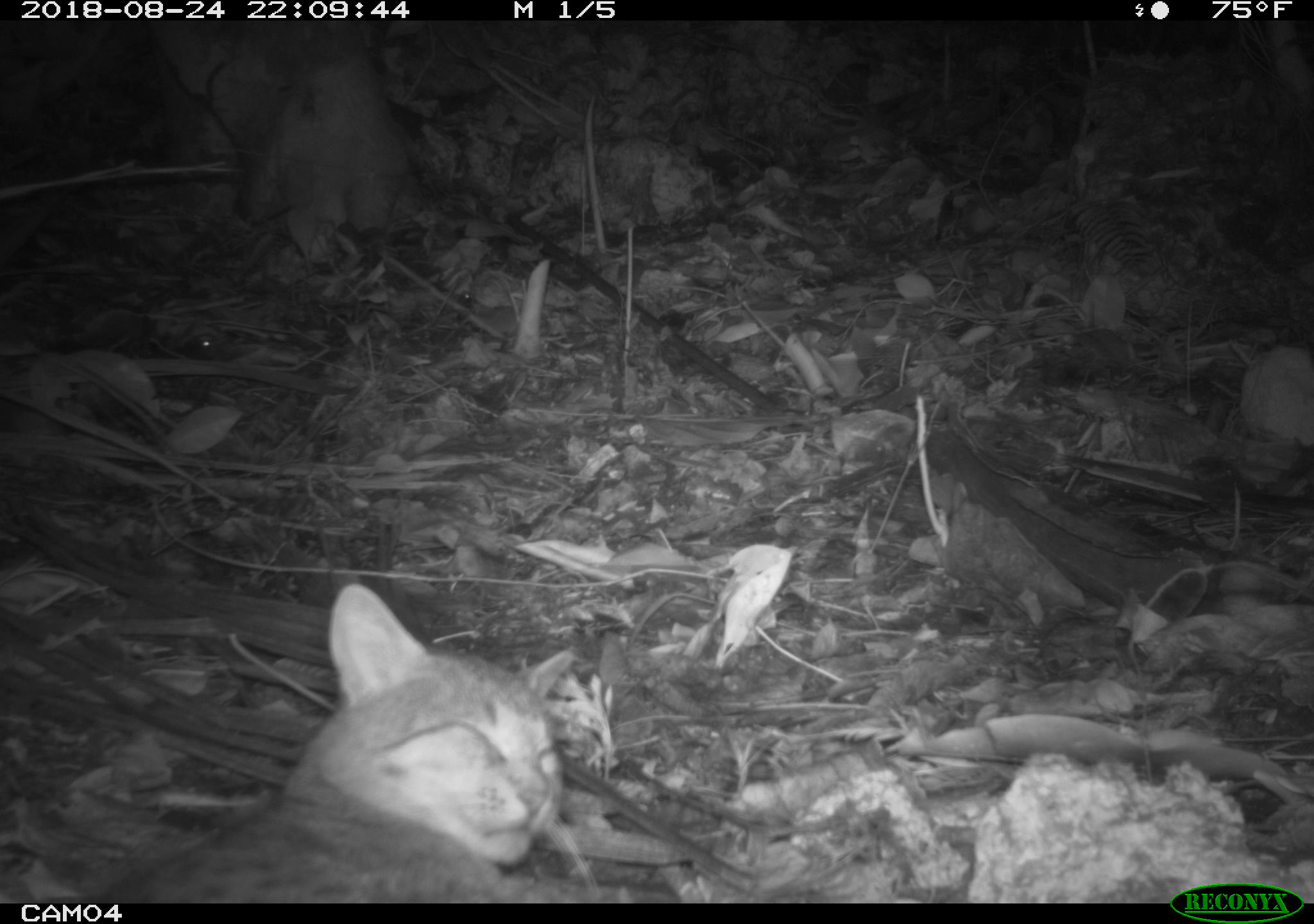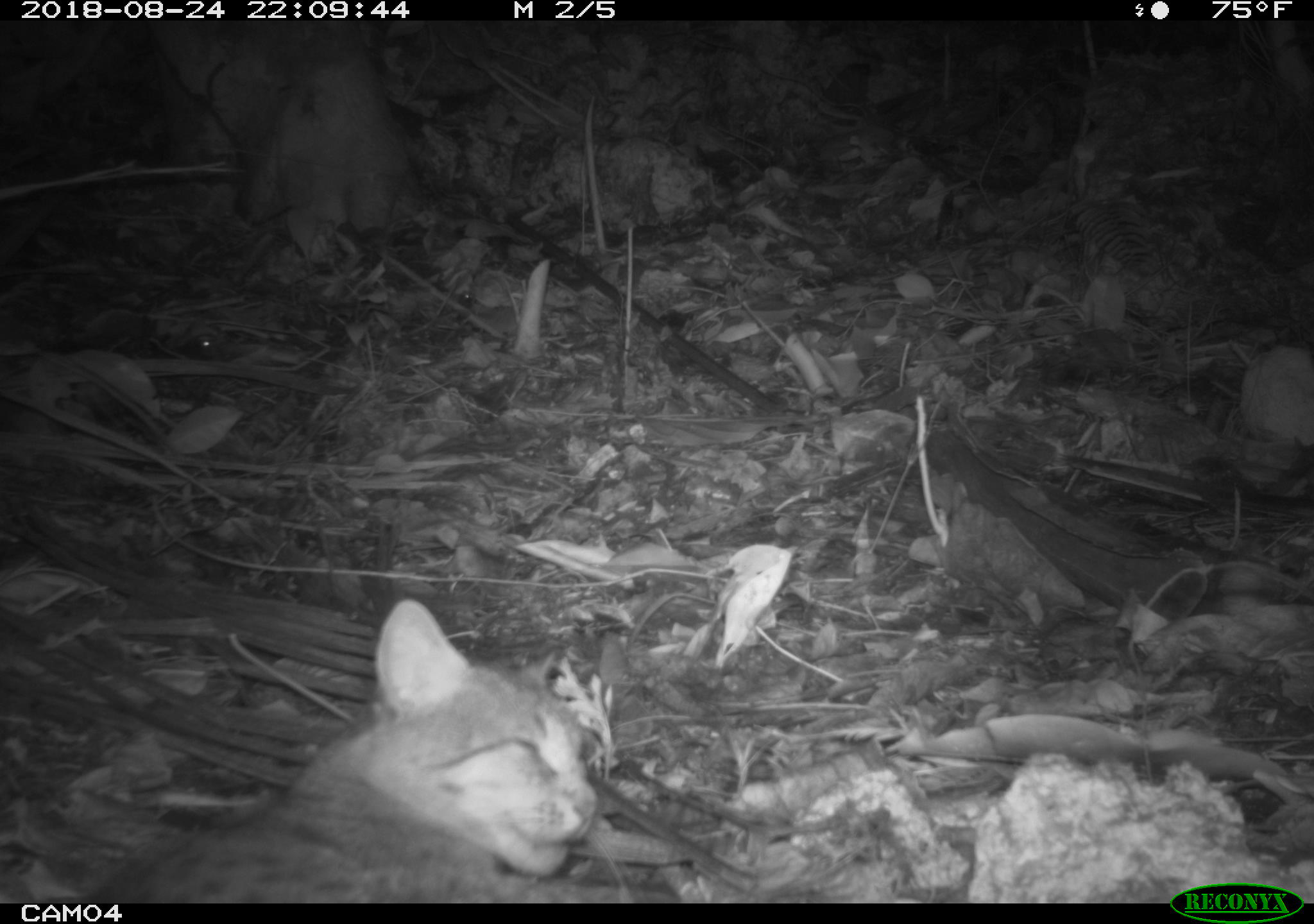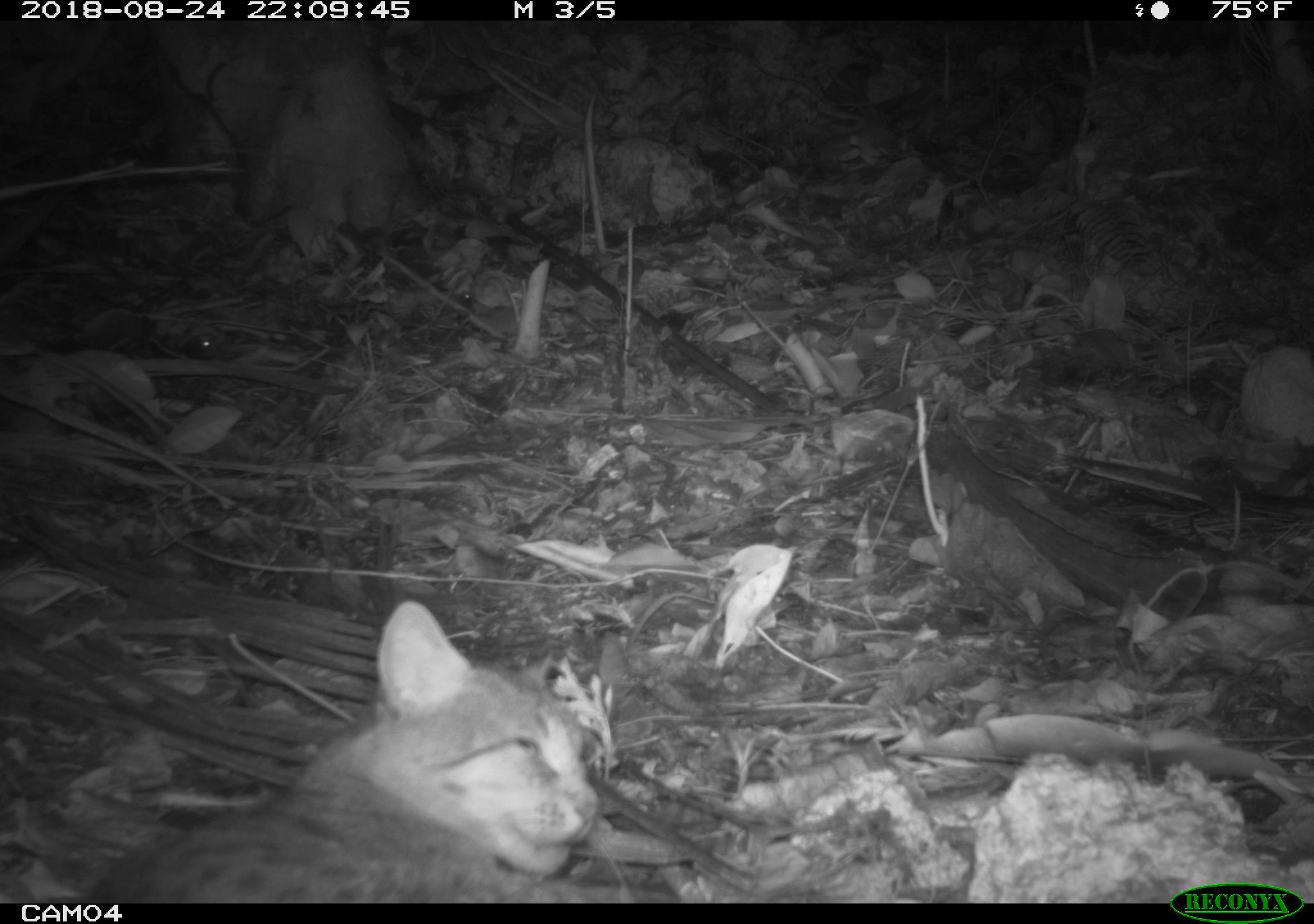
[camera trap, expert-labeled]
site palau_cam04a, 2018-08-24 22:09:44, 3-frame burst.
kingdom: Animalia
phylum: Chordata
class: Mammalia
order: Carnivora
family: Felidae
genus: Felis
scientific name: Felis catus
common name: cat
Cat (Felis catus).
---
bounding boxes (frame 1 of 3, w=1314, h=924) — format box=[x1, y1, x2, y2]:
cat: box=[47, 576, 754, 905]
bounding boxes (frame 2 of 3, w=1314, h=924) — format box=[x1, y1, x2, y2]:
cat: box=[48, 590, 611, 902]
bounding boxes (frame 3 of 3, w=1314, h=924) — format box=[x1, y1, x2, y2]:
cat: box=[58, 592, 594, 902]